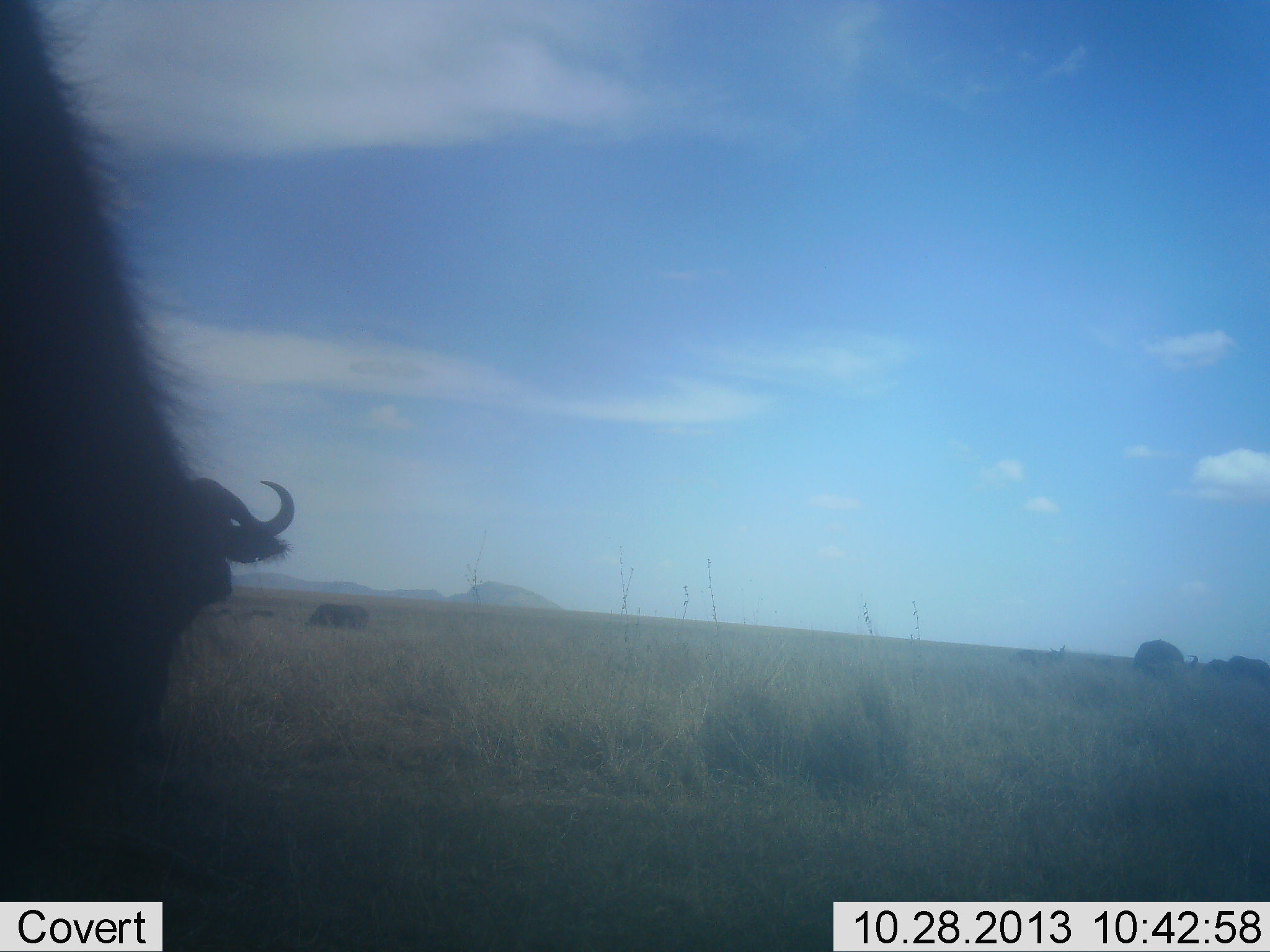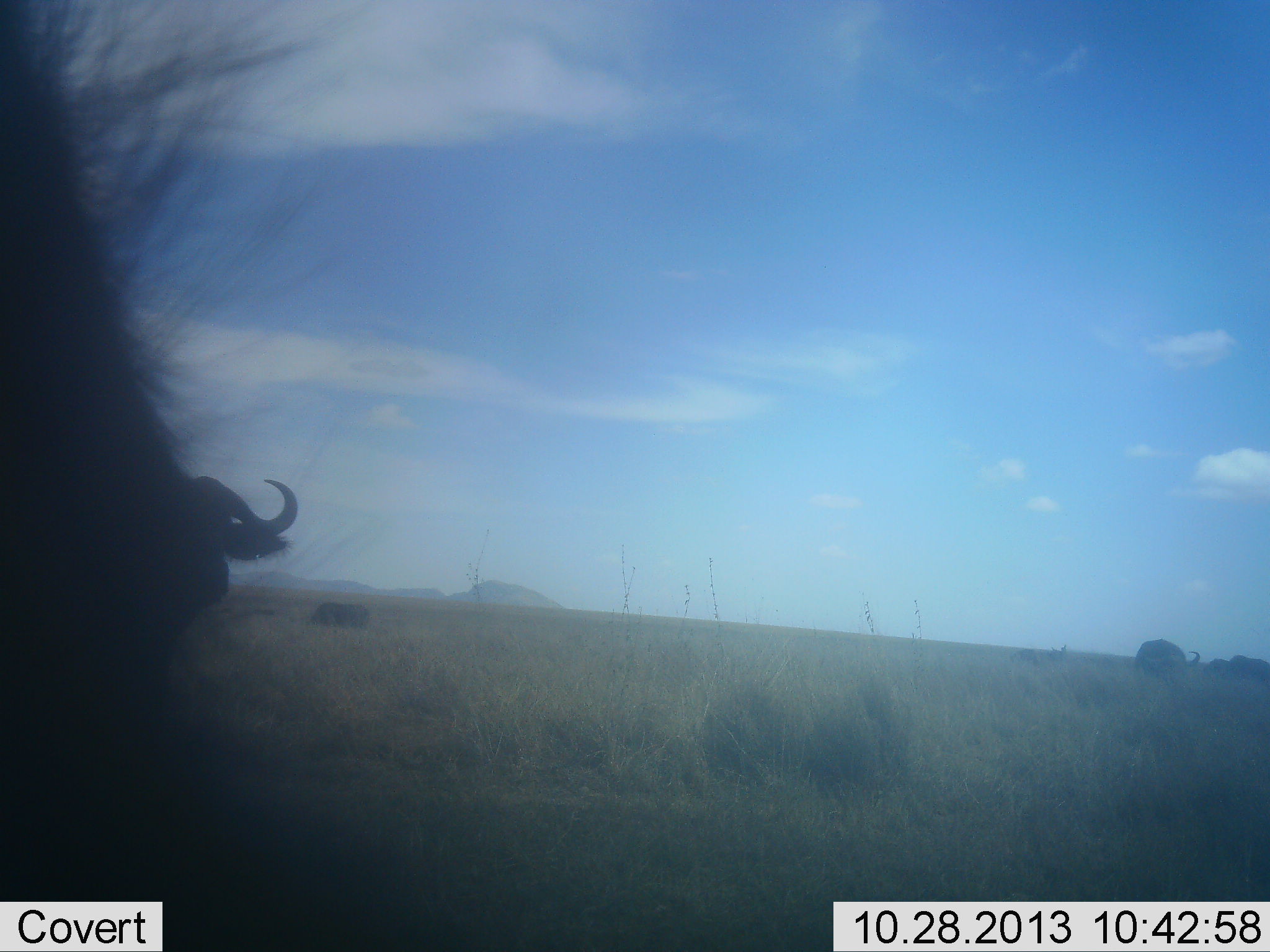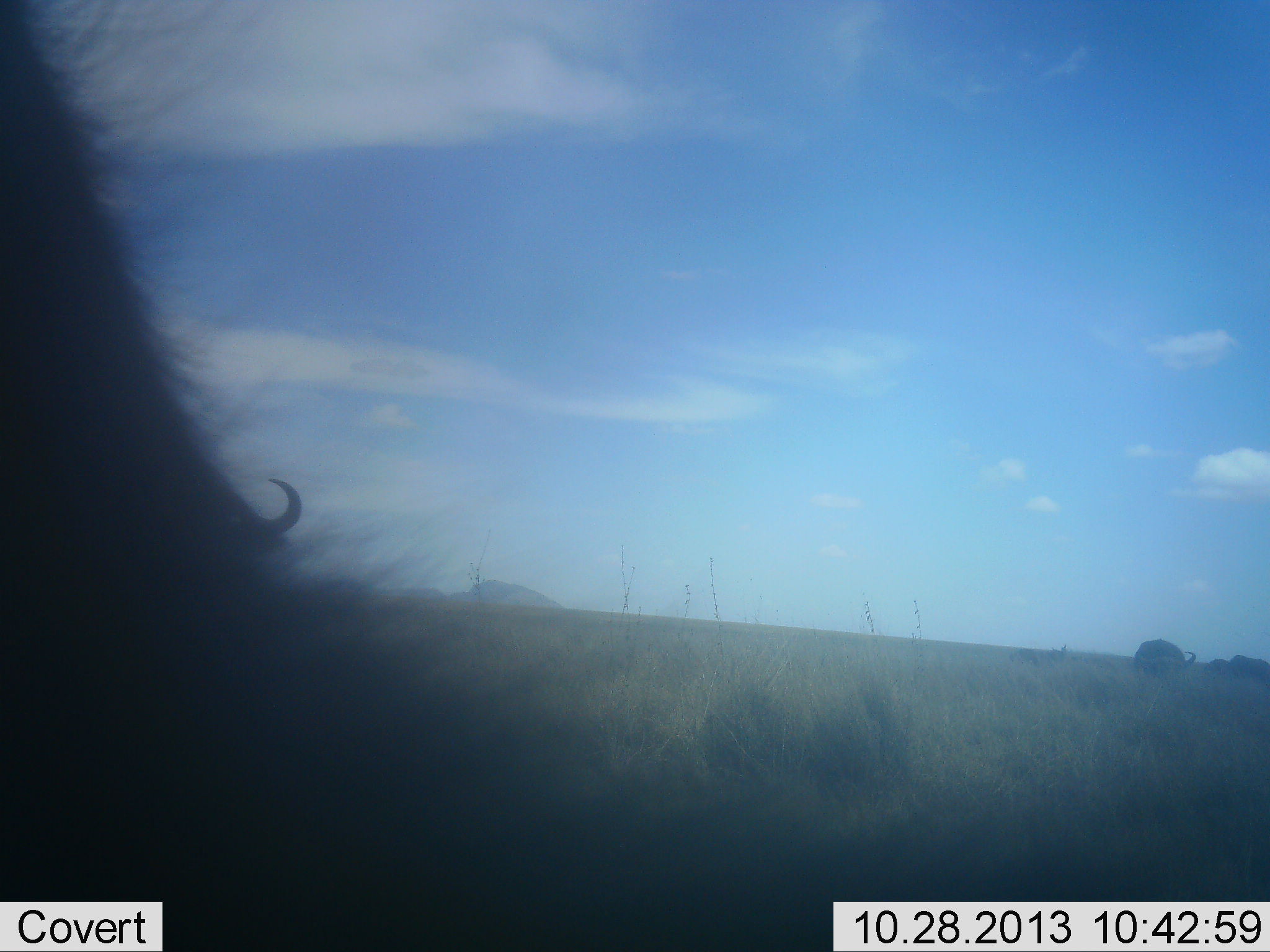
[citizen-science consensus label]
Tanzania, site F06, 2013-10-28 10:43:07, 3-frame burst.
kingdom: Animalia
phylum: Chordata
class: Mammalia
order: Artiodactyla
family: Bovidae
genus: Syncerus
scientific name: Syncerus caffer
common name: cape buffalo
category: buffalo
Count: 5.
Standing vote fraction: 100%.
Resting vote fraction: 0%.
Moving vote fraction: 21%.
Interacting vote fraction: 0%.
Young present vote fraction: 0%.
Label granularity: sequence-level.